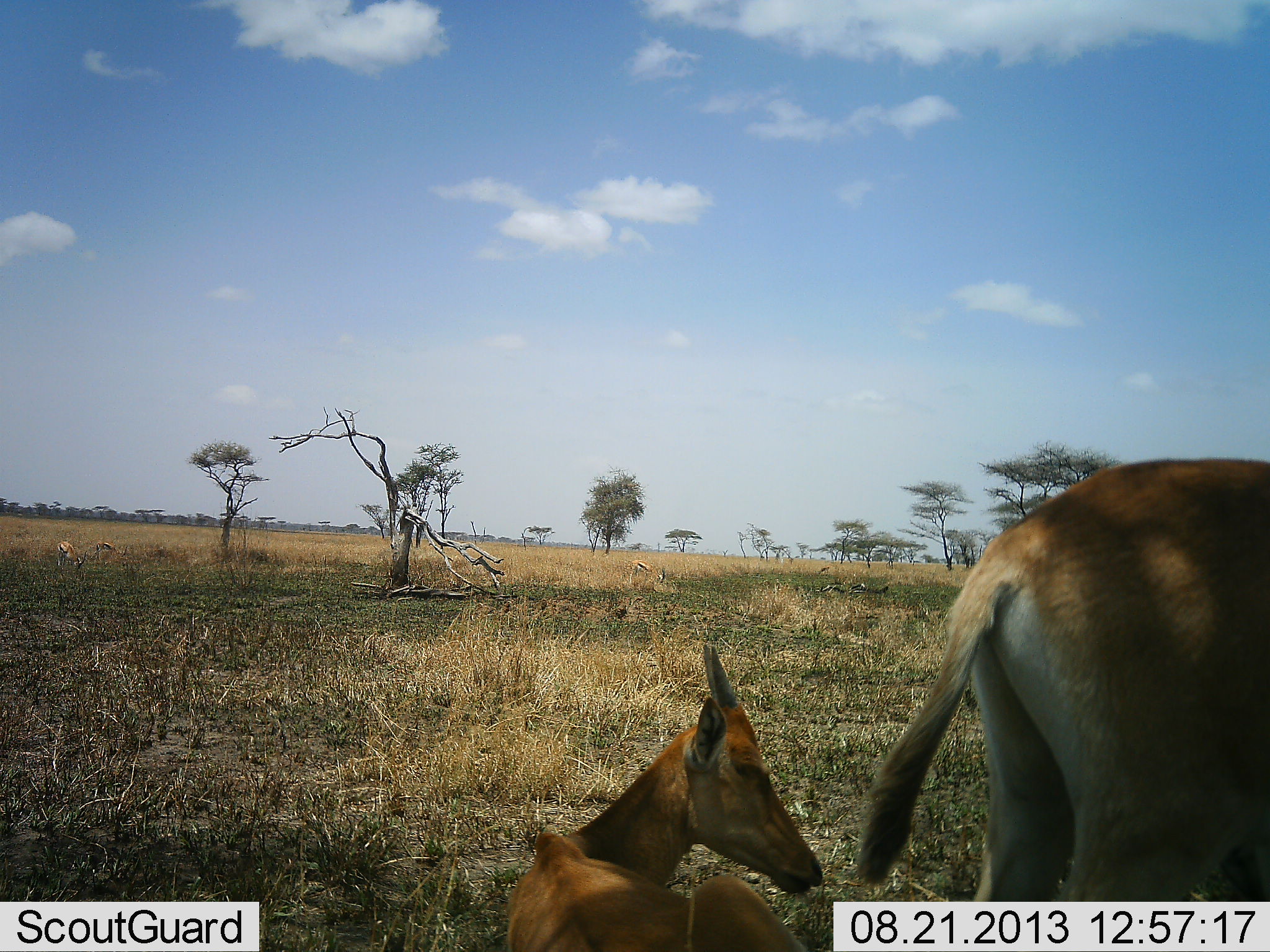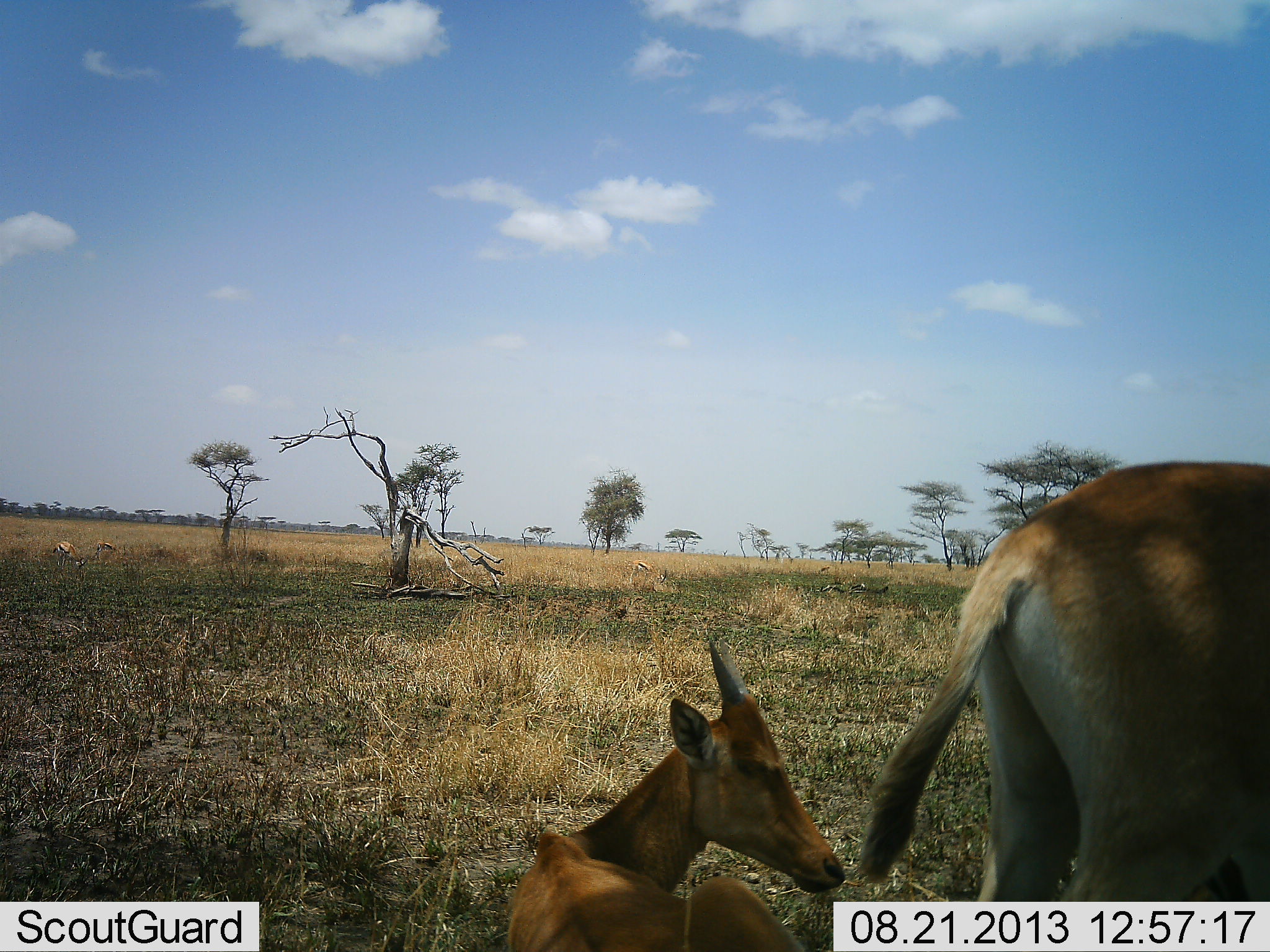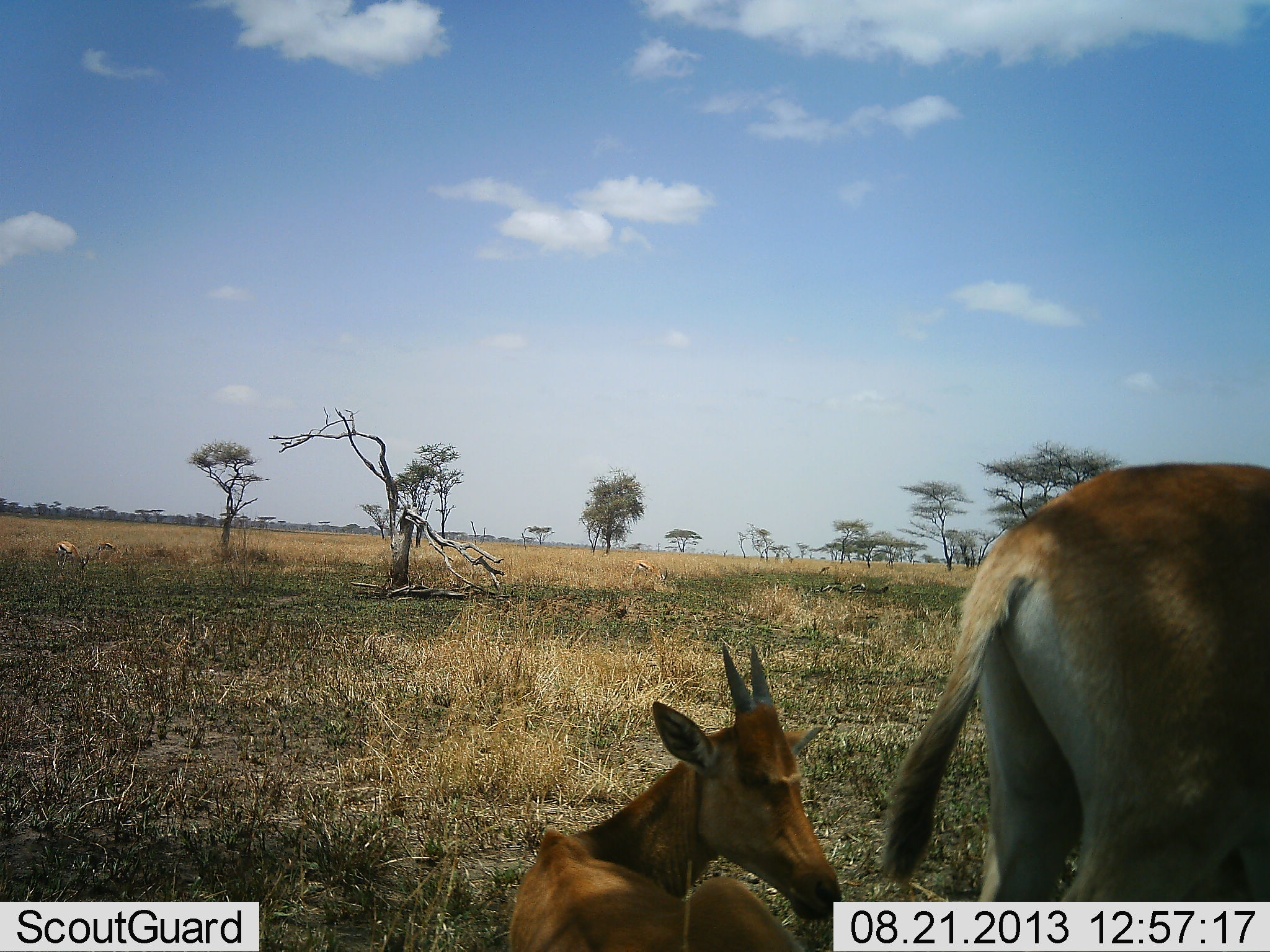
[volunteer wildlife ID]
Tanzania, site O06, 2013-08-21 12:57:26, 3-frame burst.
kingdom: Animalia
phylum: Chordata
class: Mammalia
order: Artiodactyla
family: Bovidae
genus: Alcelaphus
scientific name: Alcelaphus buselaphus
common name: hartebeest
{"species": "hartebeest (Alcelaphus buselaphus)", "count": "2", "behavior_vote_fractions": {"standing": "75%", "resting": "100%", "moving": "0%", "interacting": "0%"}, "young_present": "33%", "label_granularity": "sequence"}